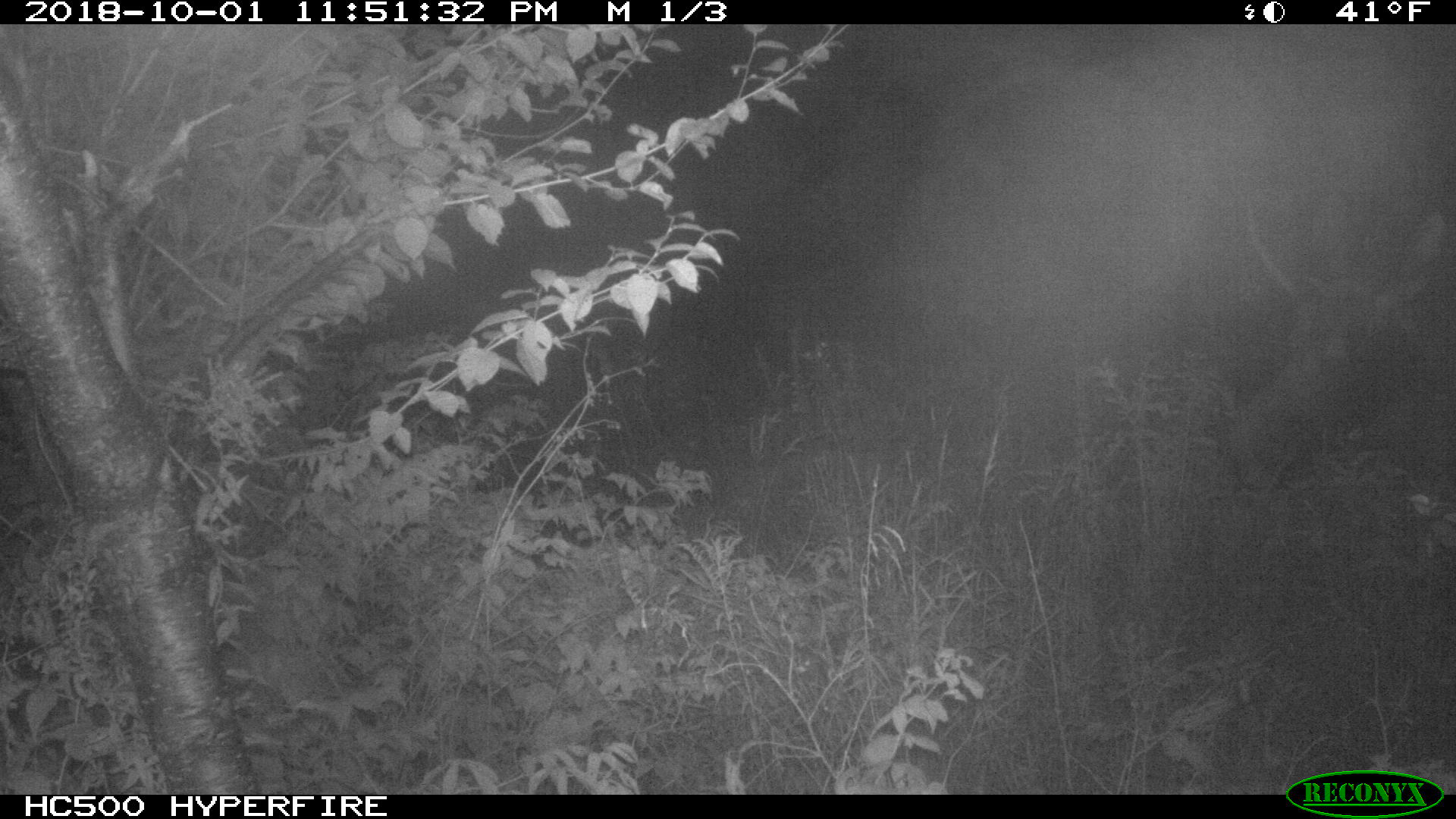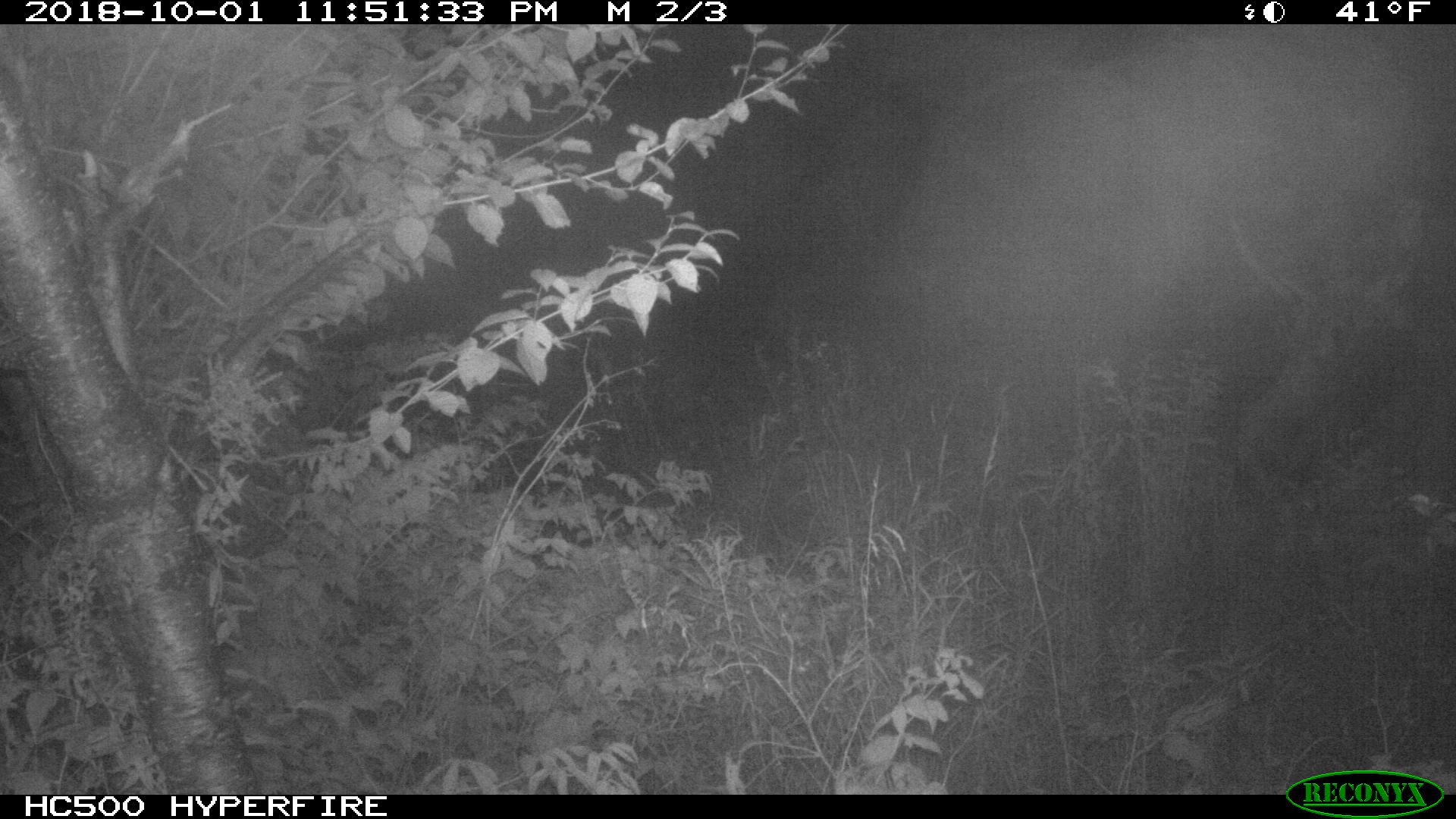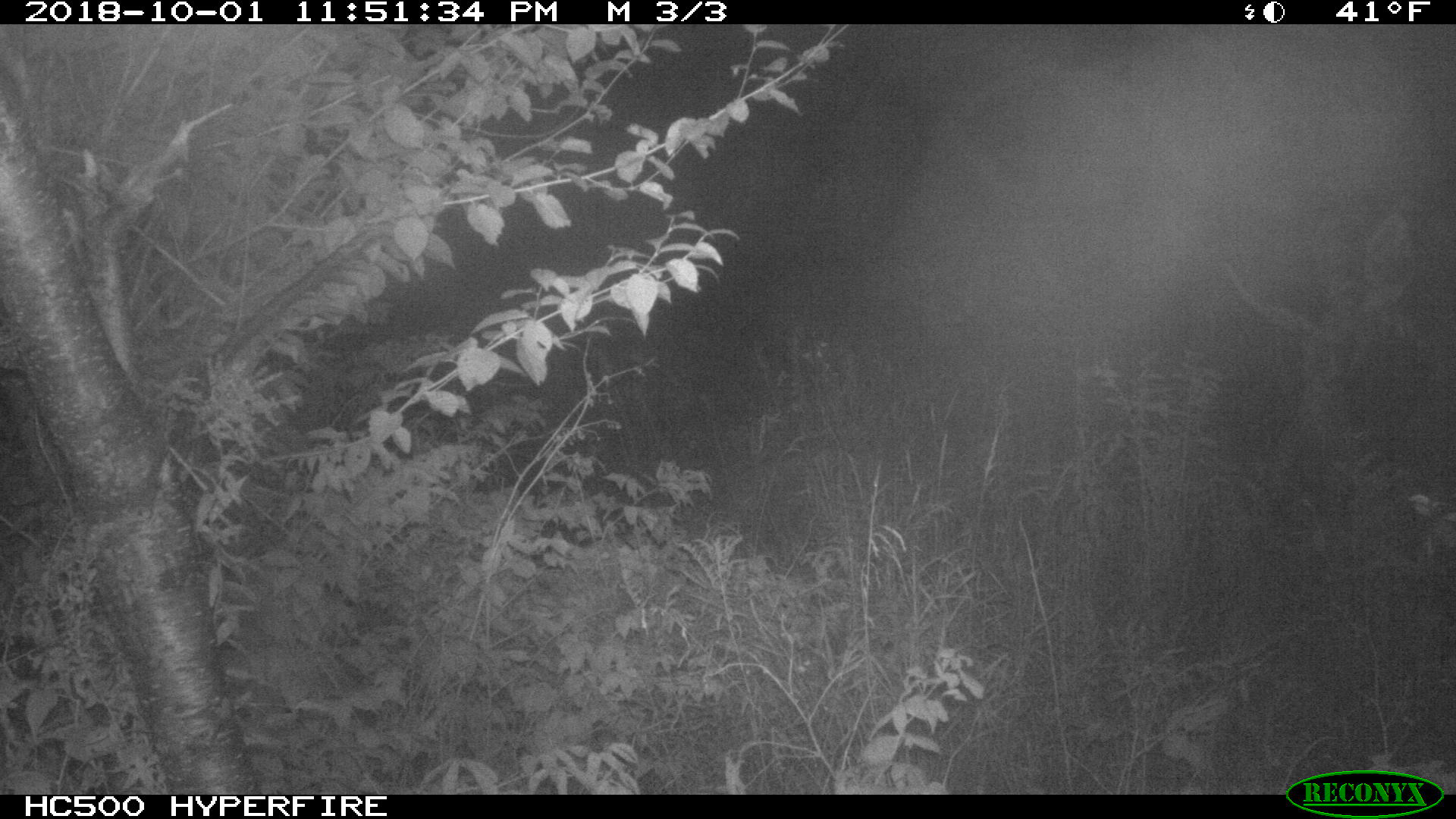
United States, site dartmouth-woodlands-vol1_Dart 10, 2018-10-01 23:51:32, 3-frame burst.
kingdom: Animalia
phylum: Chordata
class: Mammalia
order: Artiodactyla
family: Cervidae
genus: Alces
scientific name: Alces alces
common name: moose